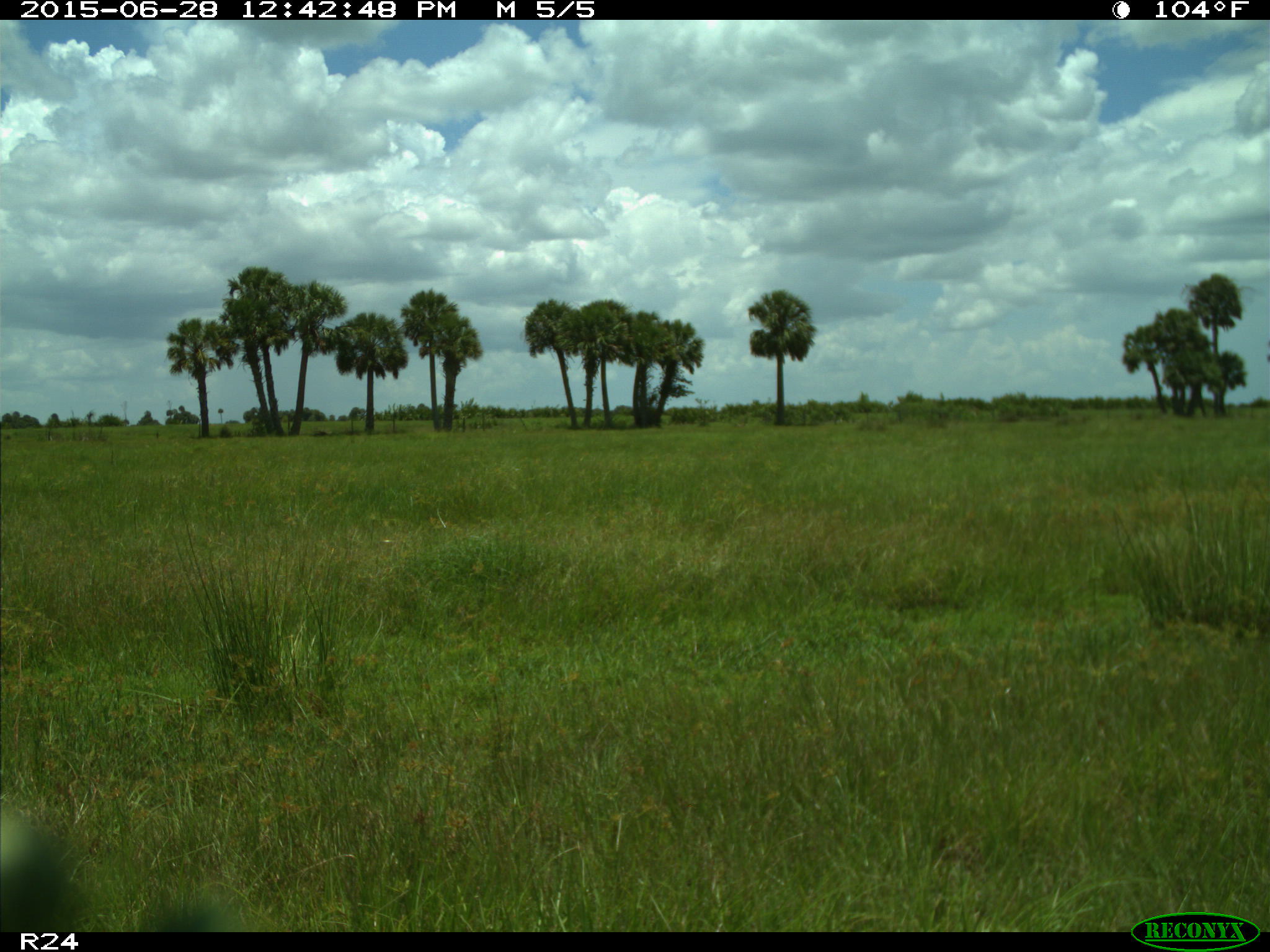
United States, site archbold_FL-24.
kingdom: Animalia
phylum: Chordata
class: Mammalia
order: Artiodactyla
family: Bovidae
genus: Bos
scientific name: Bos taurus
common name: domestic cow